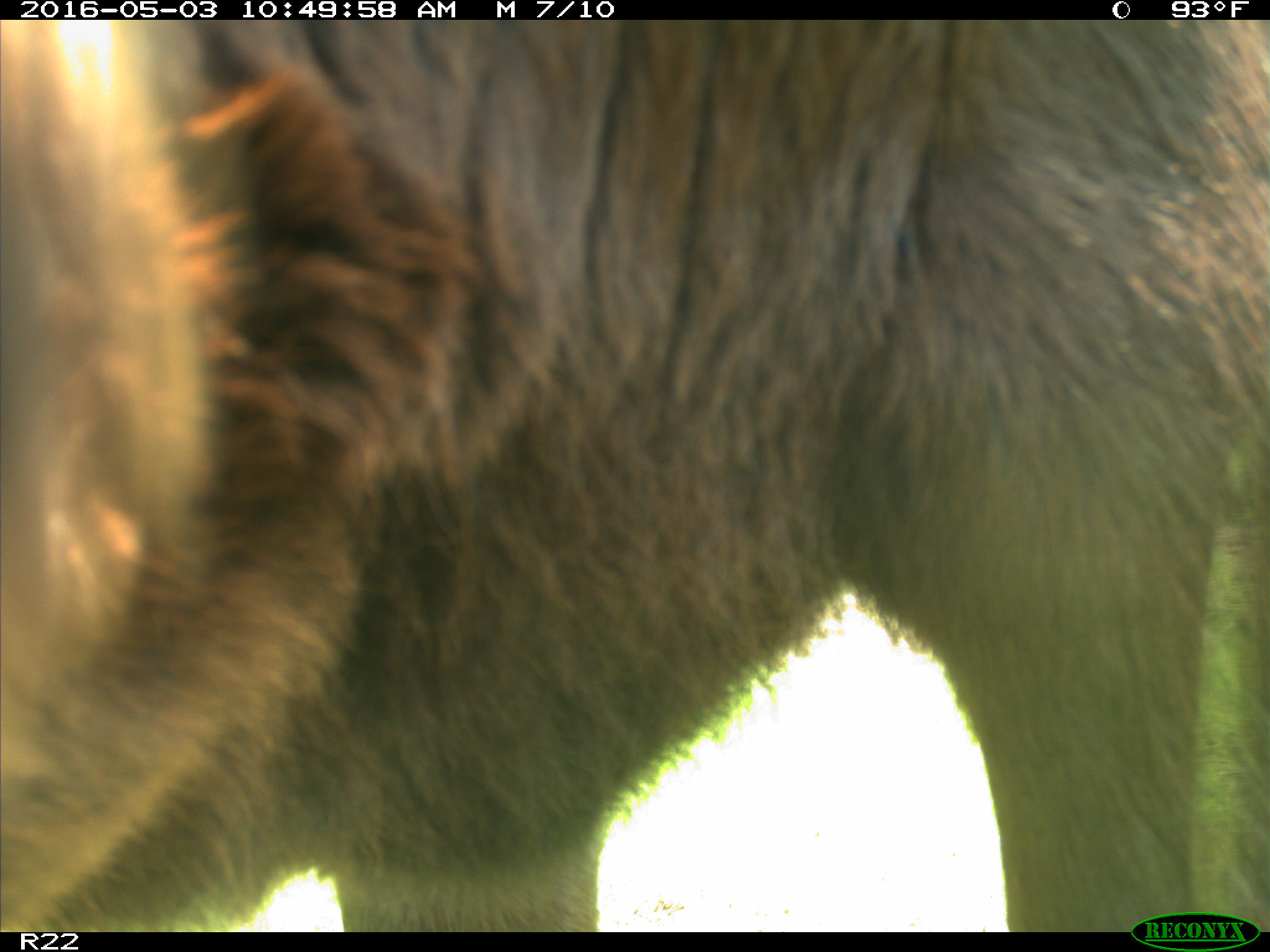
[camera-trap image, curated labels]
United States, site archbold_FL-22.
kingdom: Animalia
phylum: Chordata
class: Mammalia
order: Artiodactyla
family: Bovidae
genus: Bos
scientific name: Bos taurus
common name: domestic cow